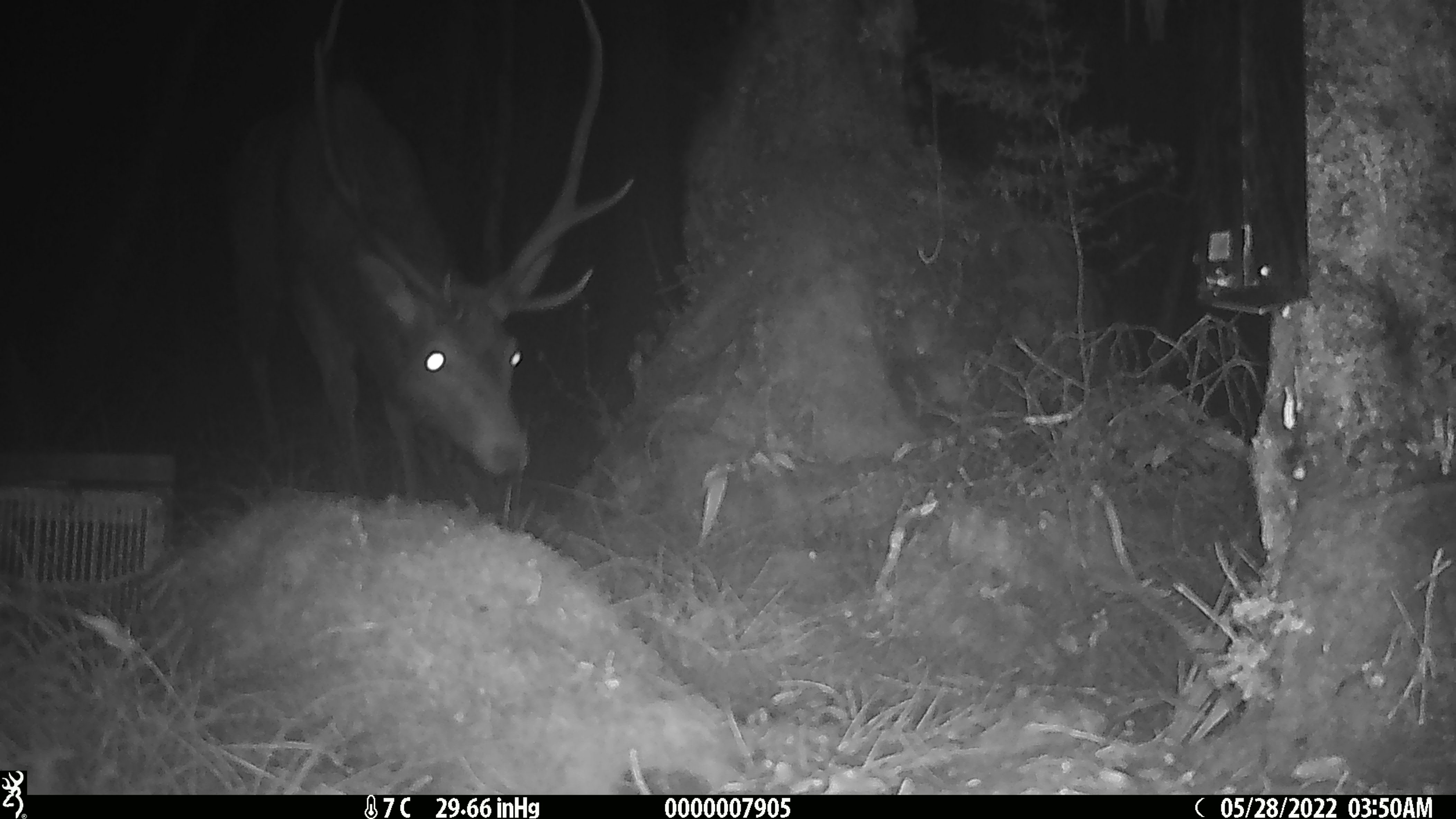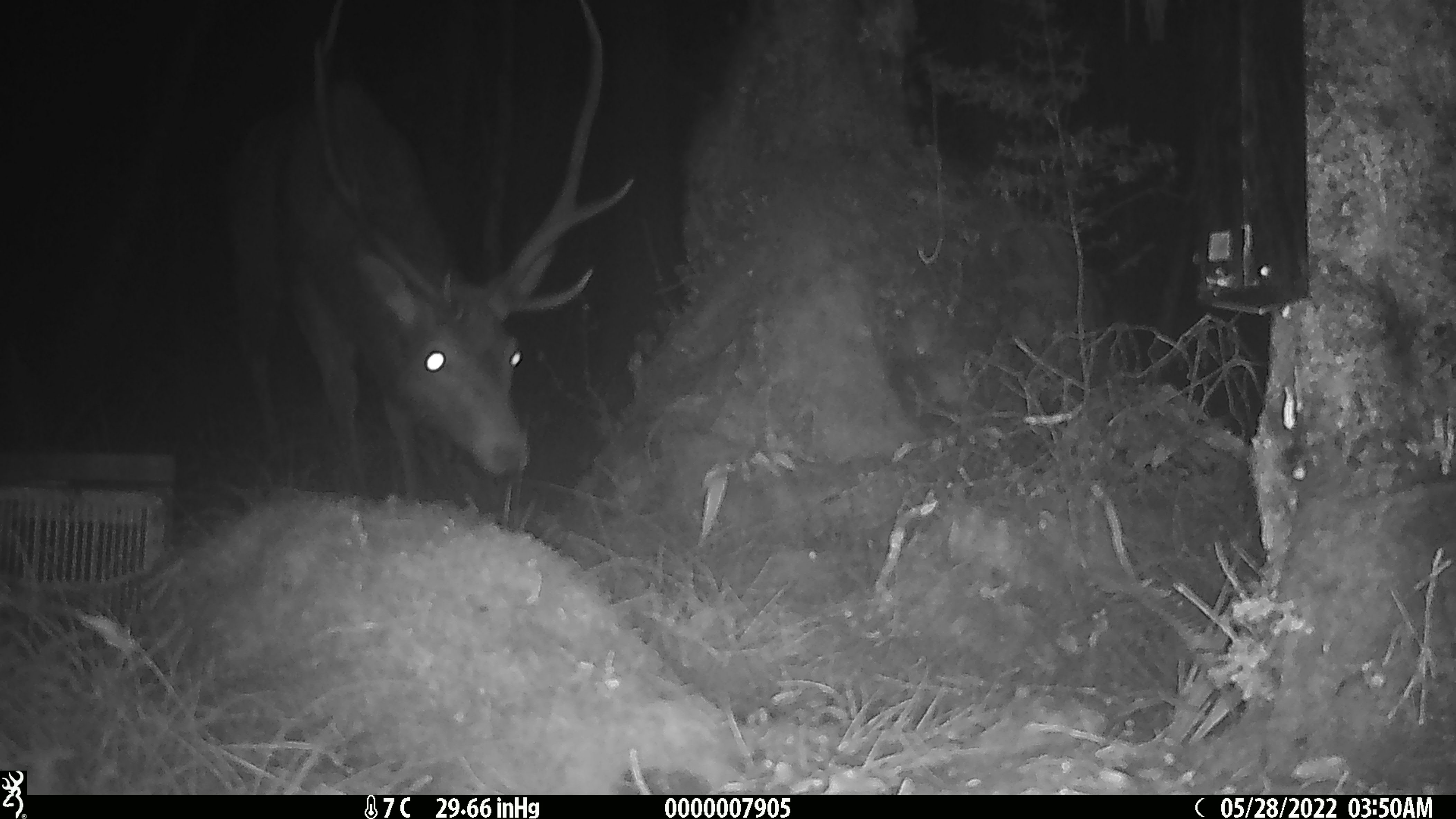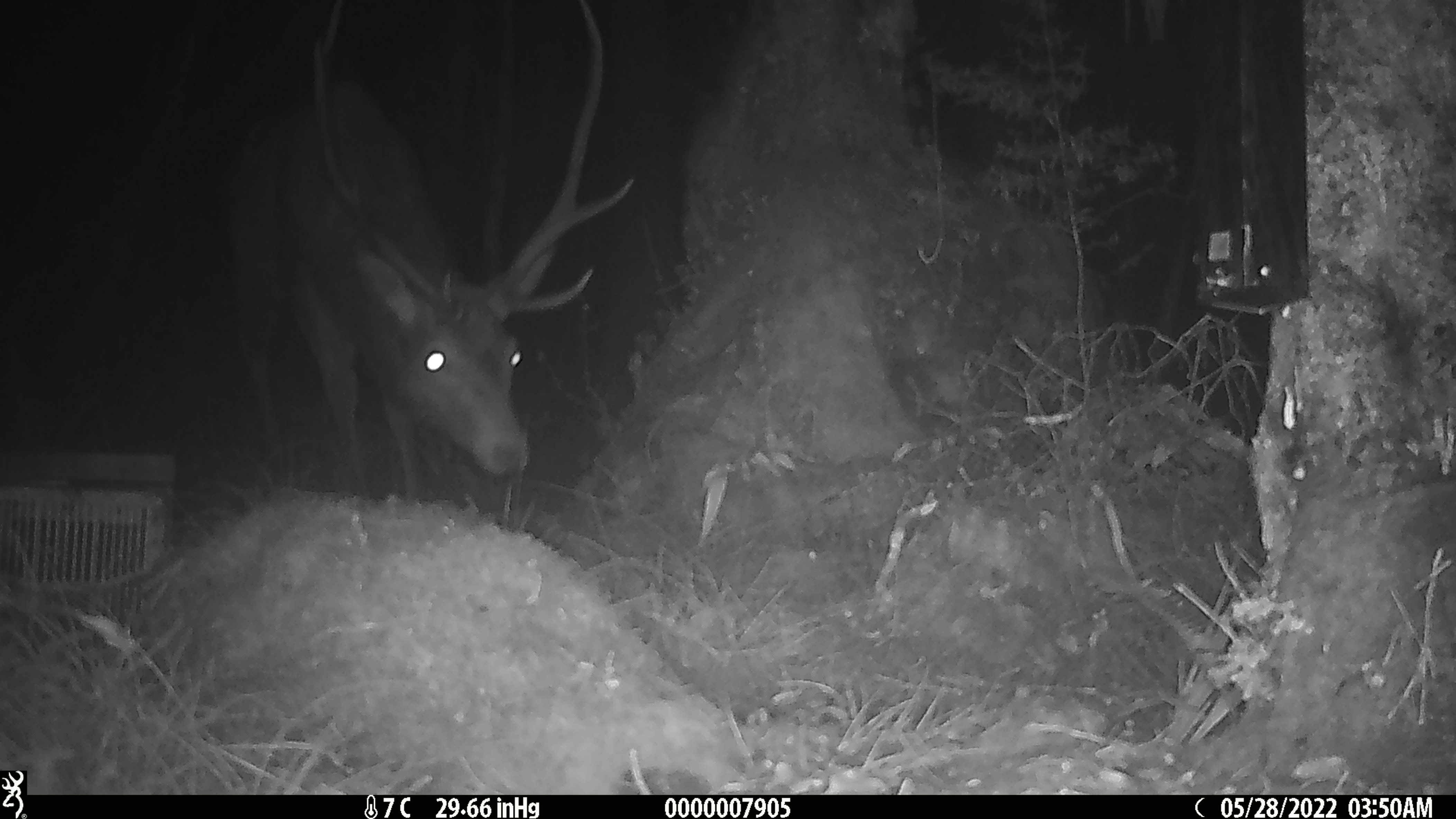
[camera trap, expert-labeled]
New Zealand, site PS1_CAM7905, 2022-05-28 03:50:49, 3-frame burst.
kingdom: Animalia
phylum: Chordata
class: Mammalia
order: Artiodactyla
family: Cervidae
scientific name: Cervidae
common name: deer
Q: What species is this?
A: Deer (Cervidae).